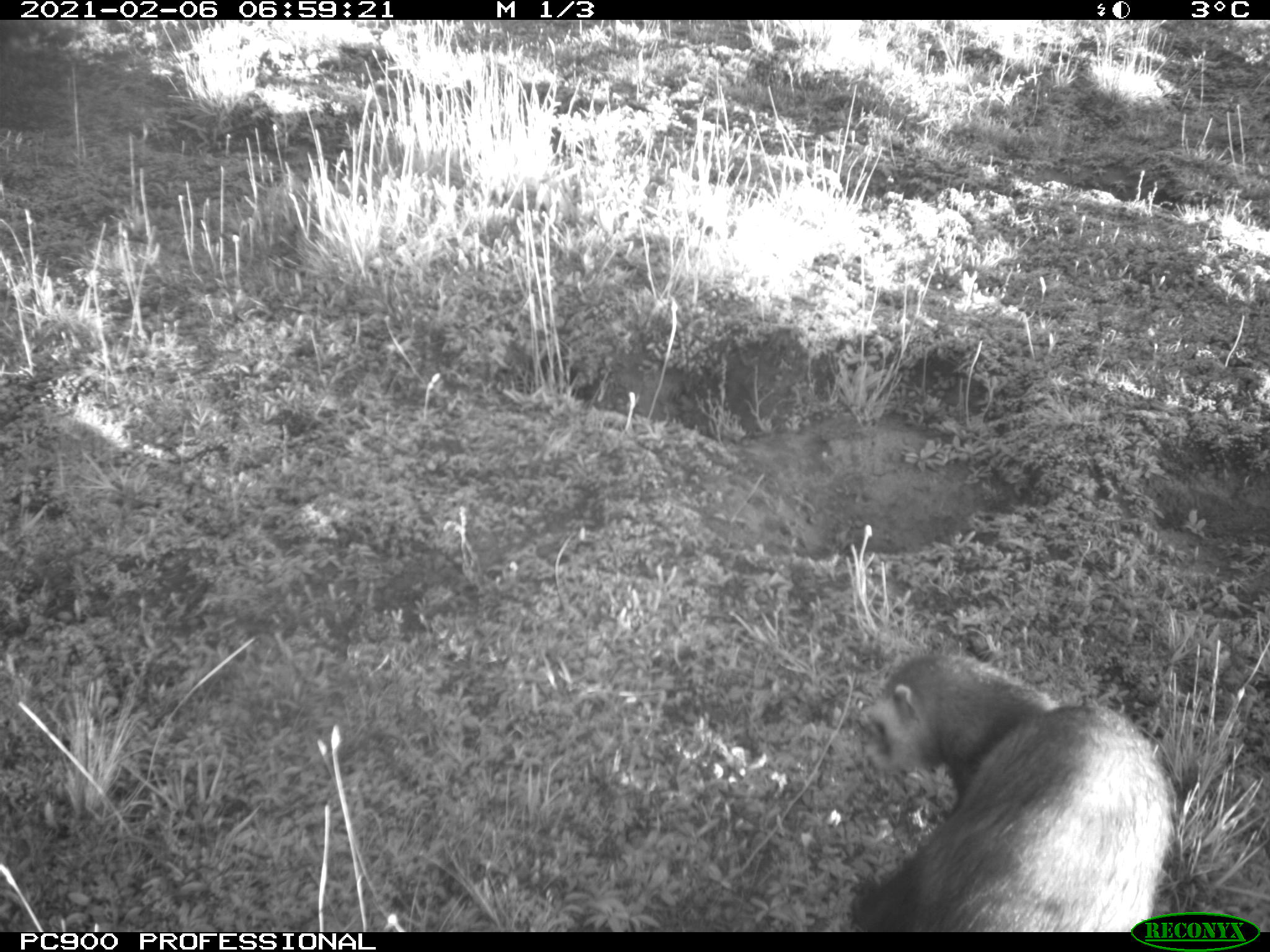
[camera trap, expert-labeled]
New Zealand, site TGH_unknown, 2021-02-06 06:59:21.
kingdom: Animalia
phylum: Chordata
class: Mammalia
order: Carnivora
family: Mustelidae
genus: Mustela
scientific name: Mustela furo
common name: ferret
Ferret (Mustela furo).